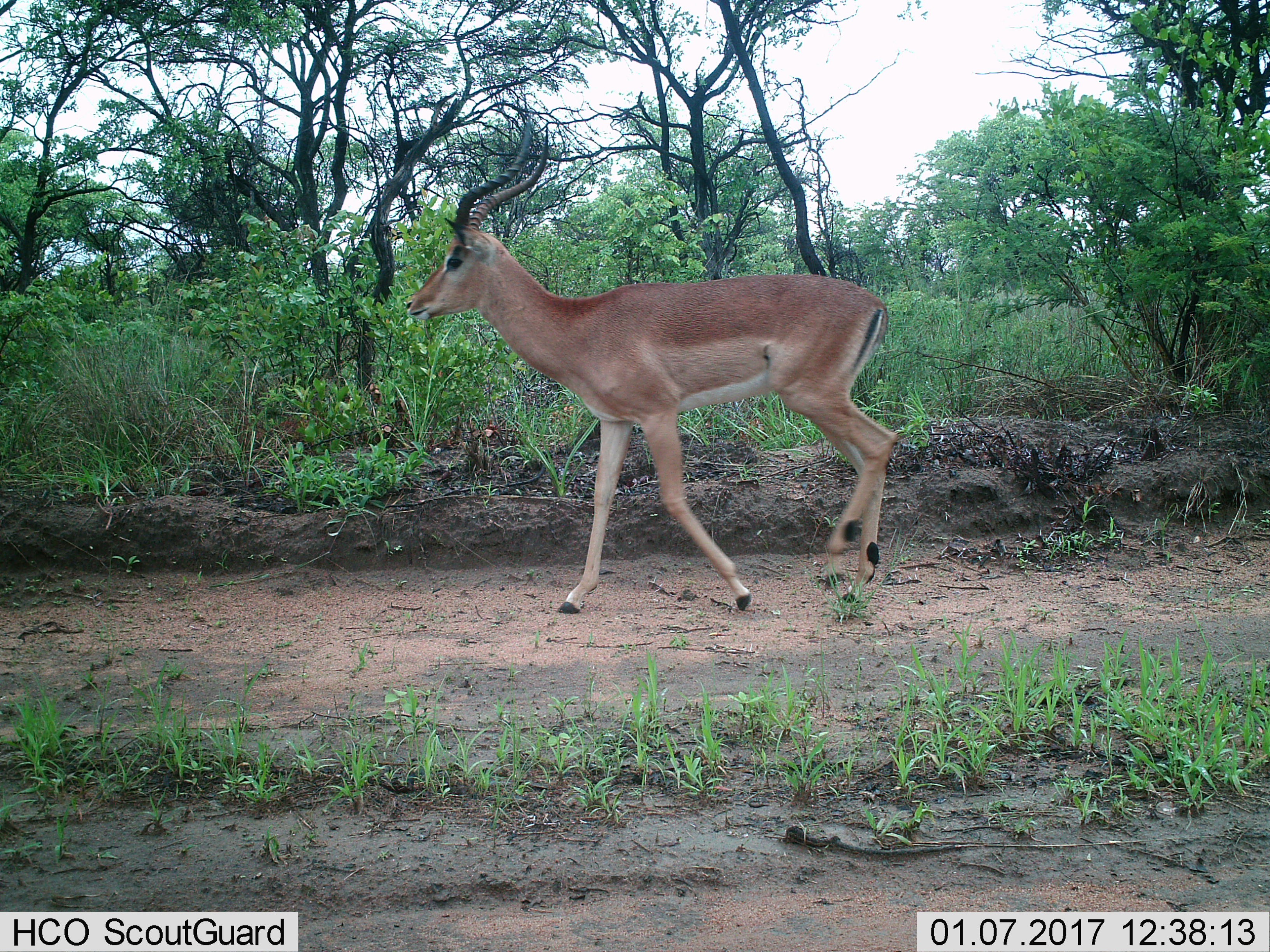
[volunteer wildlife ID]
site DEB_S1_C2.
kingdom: Animalia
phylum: Chordata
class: Mammalia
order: Artiodactyla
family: Bovidae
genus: Aepyceros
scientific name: Aepyceros melampus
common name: impala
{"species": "impala (Aepyceros melampus)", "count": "1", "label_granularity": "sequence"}